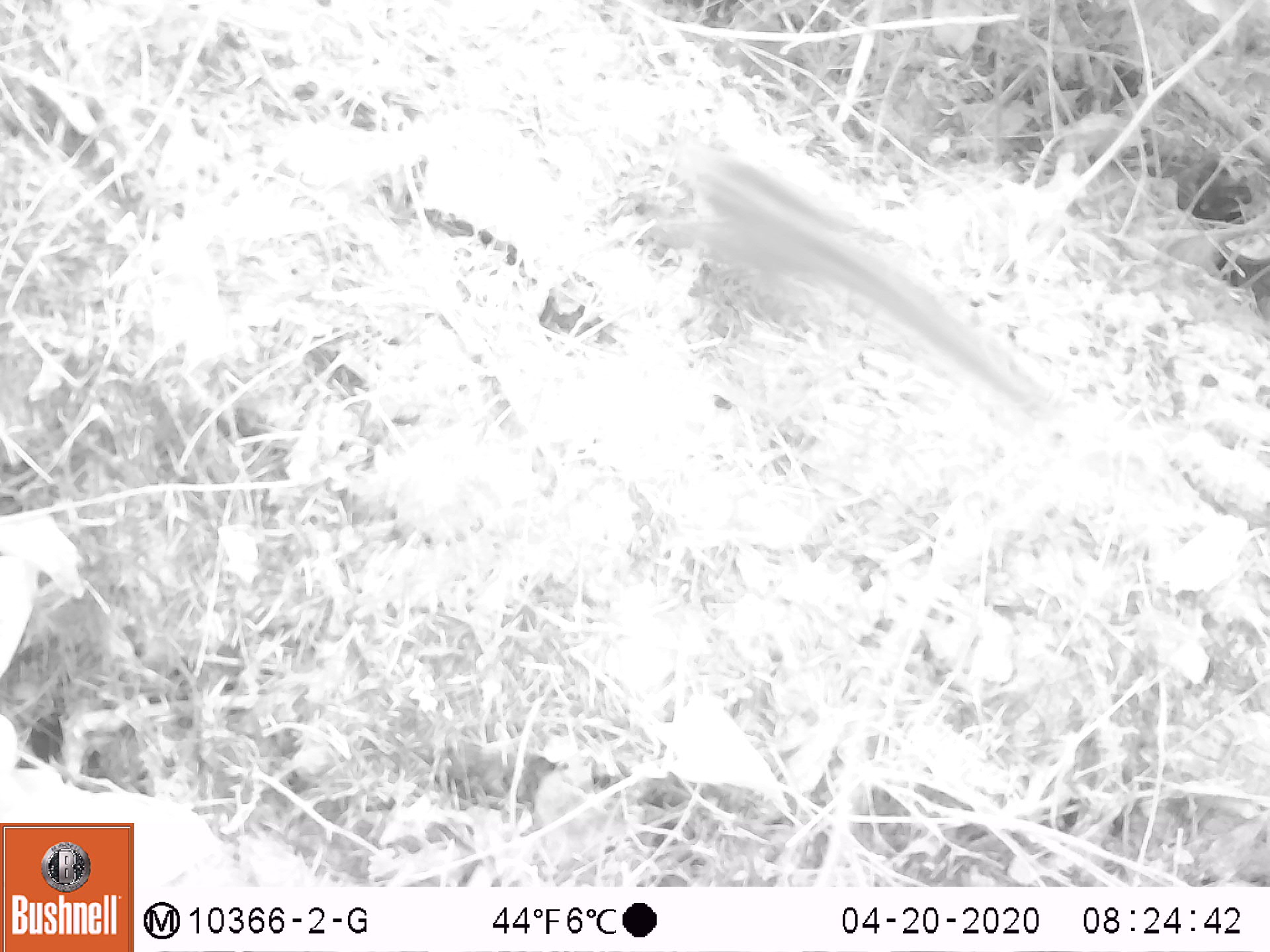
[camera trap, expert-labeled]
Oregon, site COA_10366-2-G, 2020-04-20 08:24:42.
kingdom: Animalia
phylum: Chordata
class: Mammalia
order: Rodentia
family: Sciuridae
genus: Neotamias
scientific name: Neotamias townsendii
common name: townsend's chipmunk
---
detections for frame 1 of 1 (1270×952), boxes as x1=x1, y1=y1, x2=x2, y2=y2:
townsend's chipmunk: x1=666, y1=135, x2=1061, y2=424